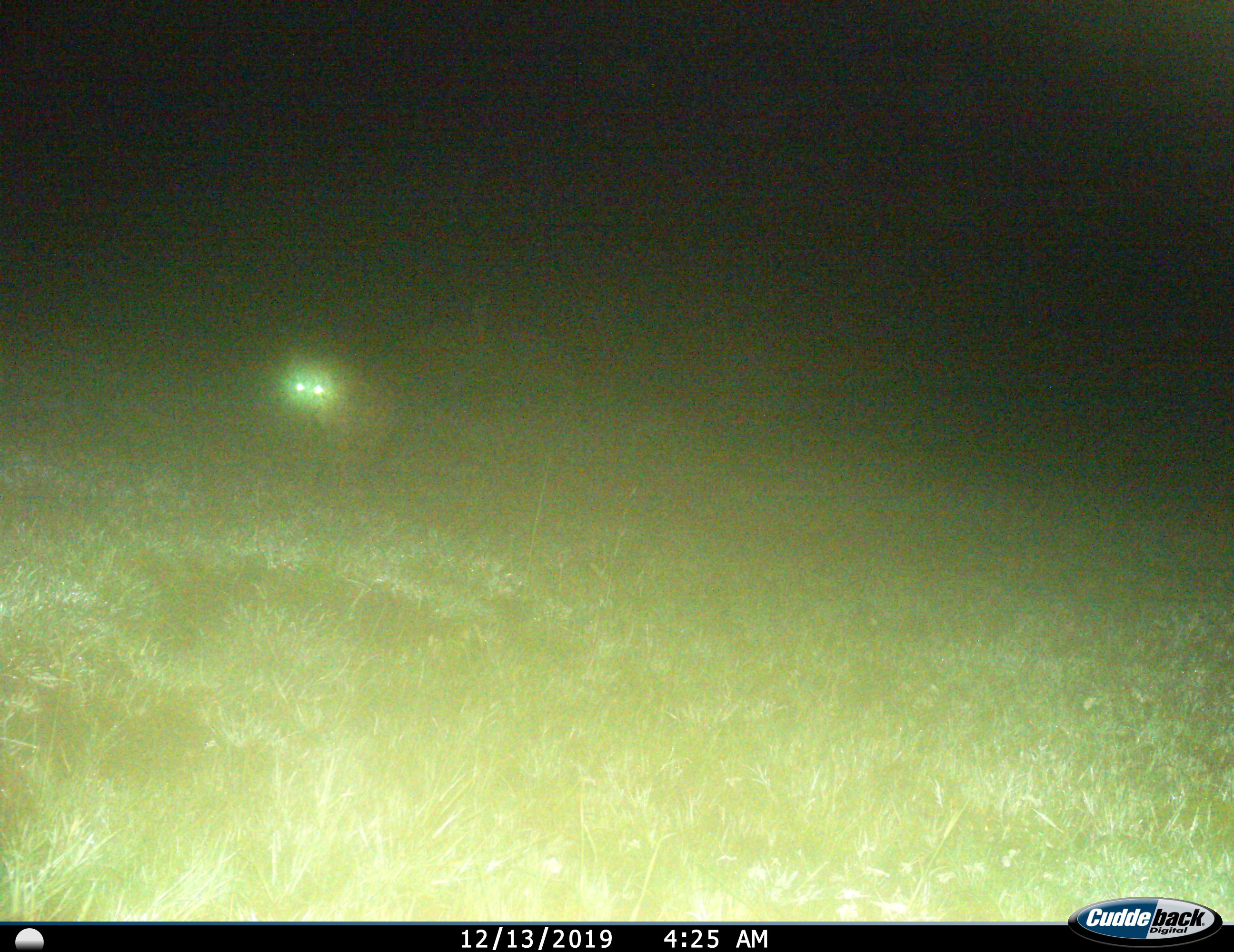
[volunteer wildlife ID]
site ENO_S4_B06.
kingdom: Animalia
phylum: Chordata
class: Mammalia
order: Carnivora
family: Hyaenidae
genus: Crocuta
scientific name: Crocuta crocuta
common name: spotted hyena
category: hyenaspotted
Hyenaspotted (spotted hyena) (Crocuta crocuta), count 1. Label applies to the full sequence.